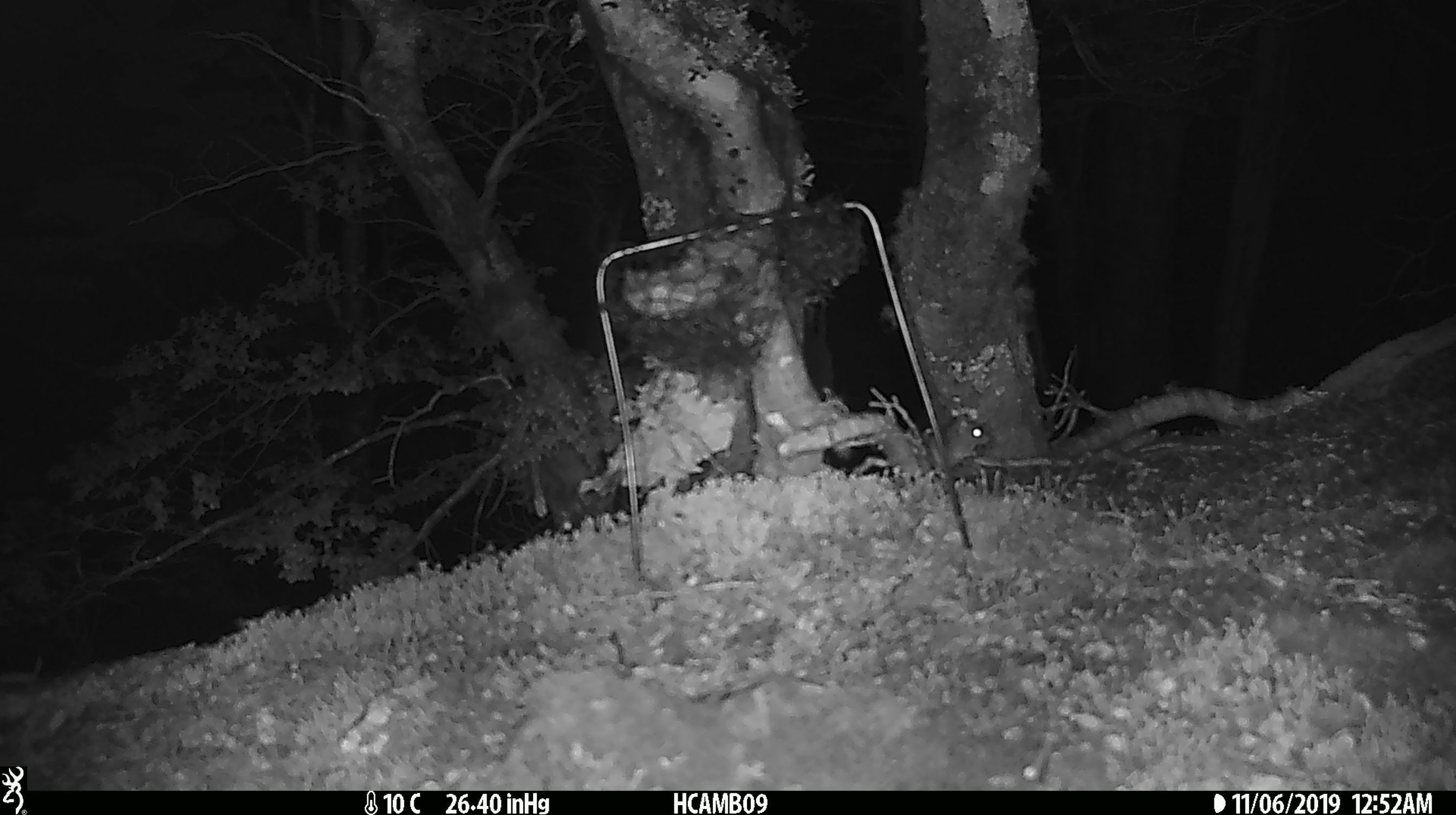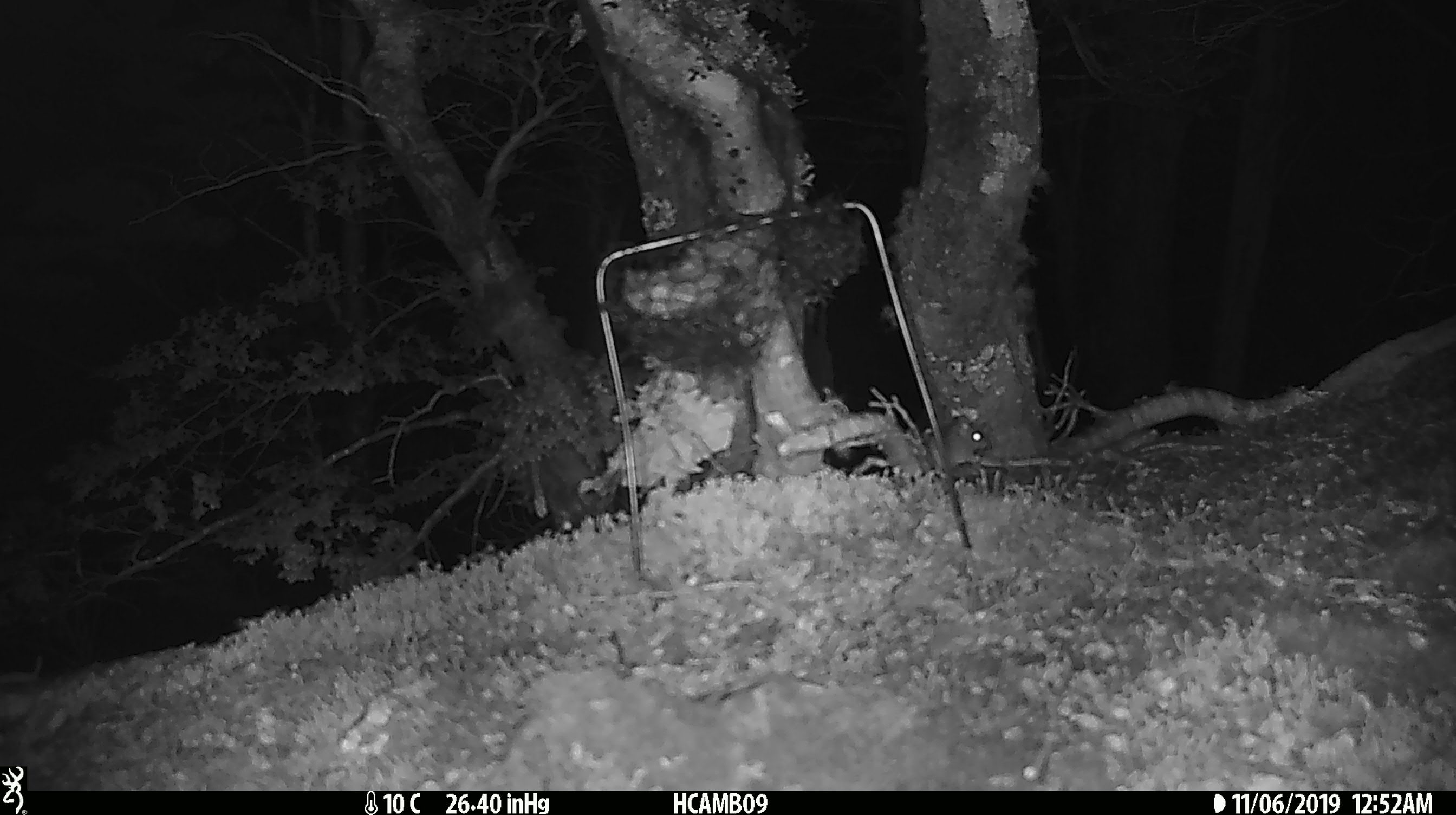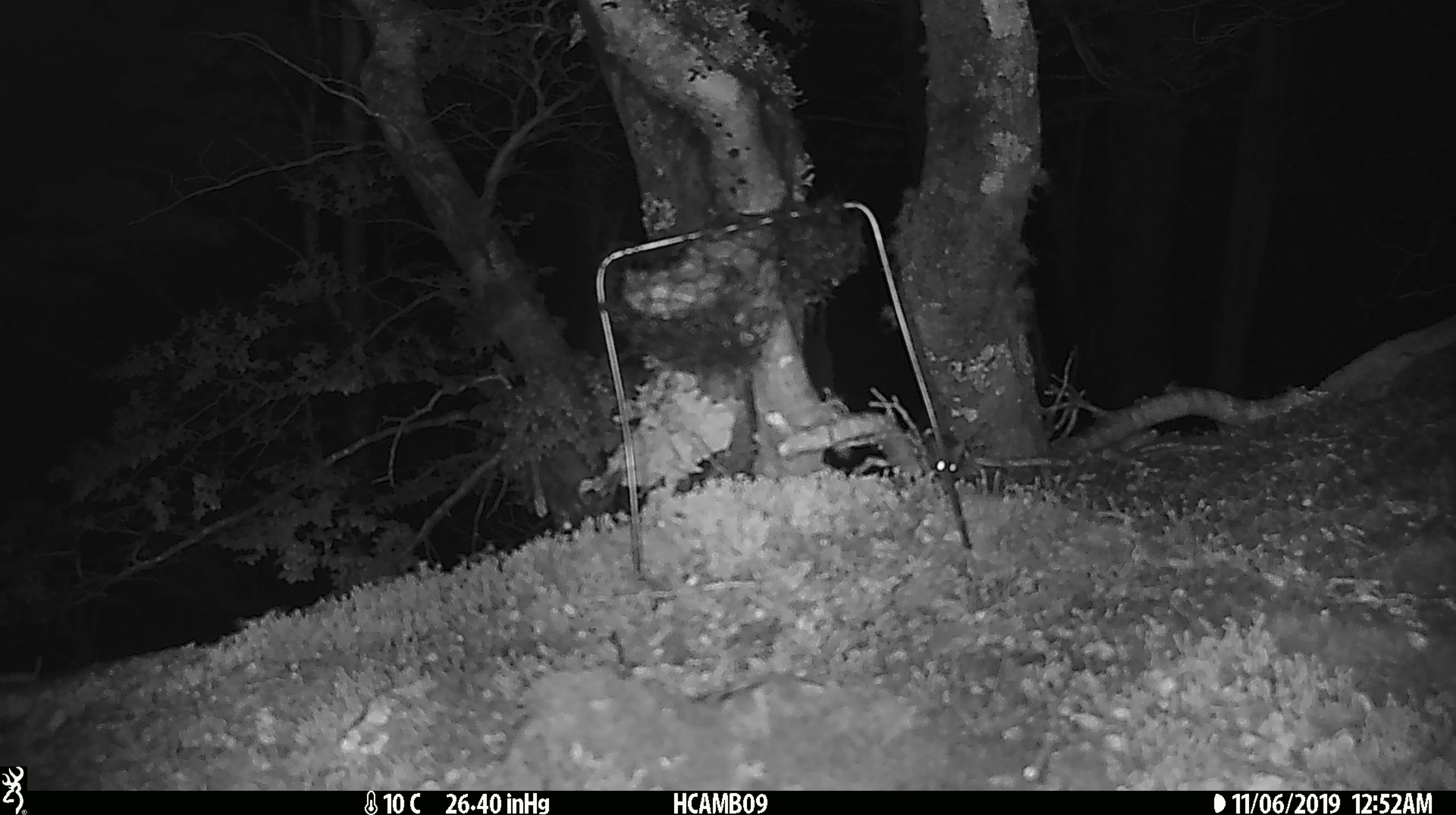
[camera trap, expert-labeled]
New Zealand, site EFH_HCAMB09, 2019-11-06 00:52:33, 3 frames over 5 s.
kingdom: Animalia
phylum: Chordata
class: Mammalia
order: Rodentia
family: Muridae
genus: Mus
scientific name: Mus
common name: mouse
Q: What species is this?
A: Mouse (Mus).